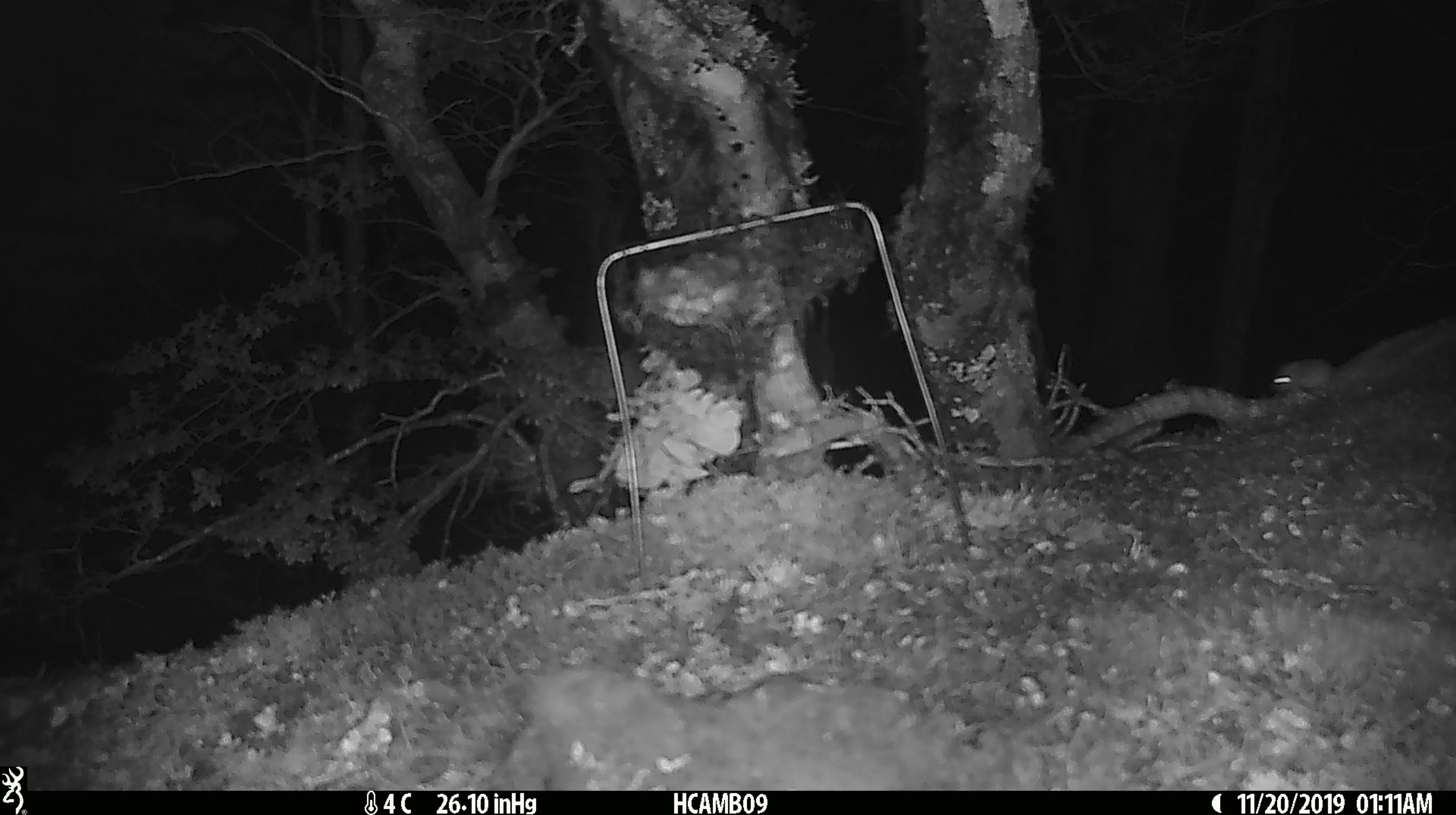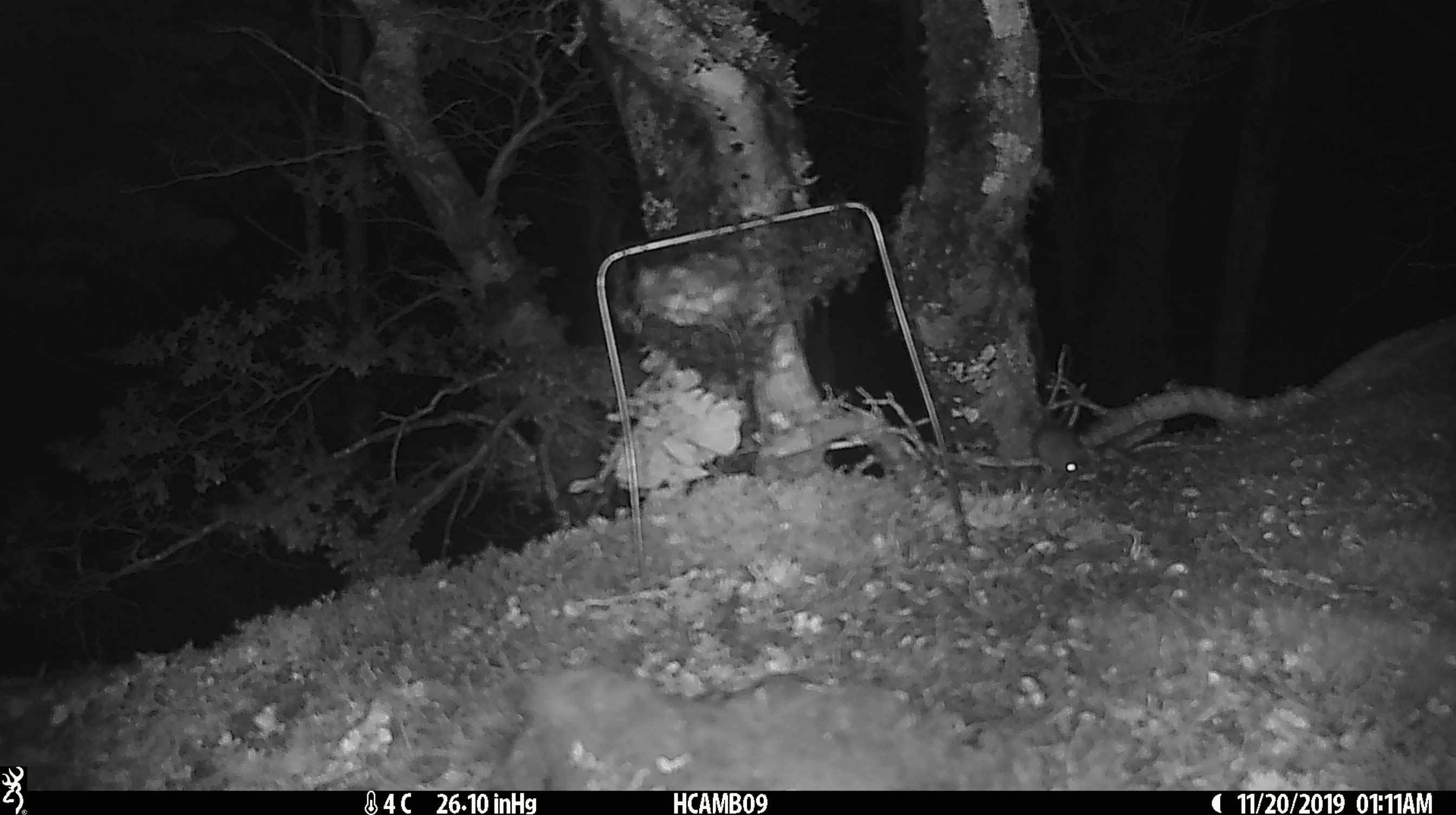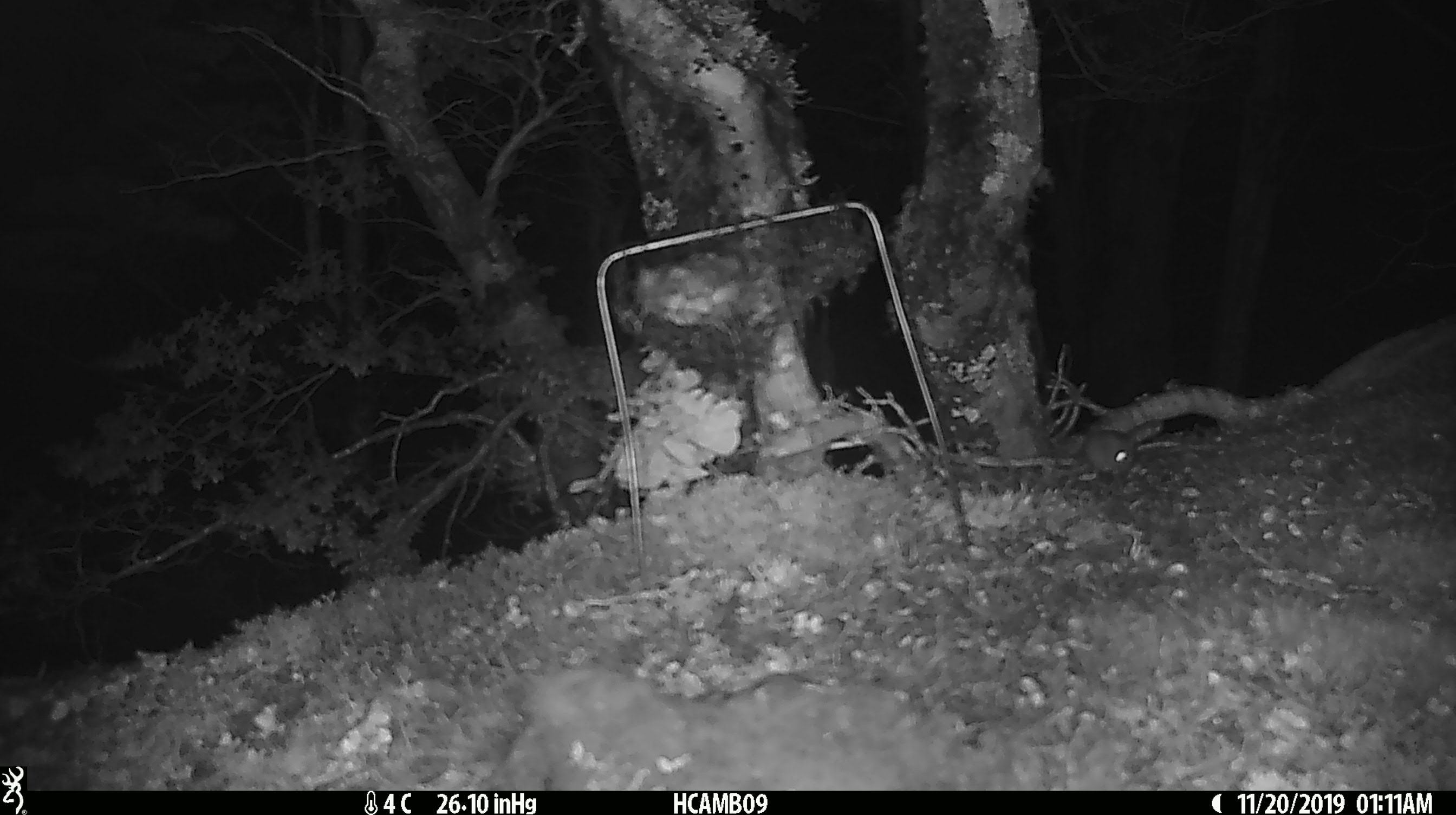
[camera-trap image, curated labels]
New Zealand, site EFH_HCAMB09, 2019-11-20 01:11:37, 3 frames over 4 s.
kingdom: Animalia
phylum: Chordata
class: Mammalia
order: Rodentia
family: Muridae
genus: Mus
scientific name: Mus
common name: mouse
Mouse (Mus).